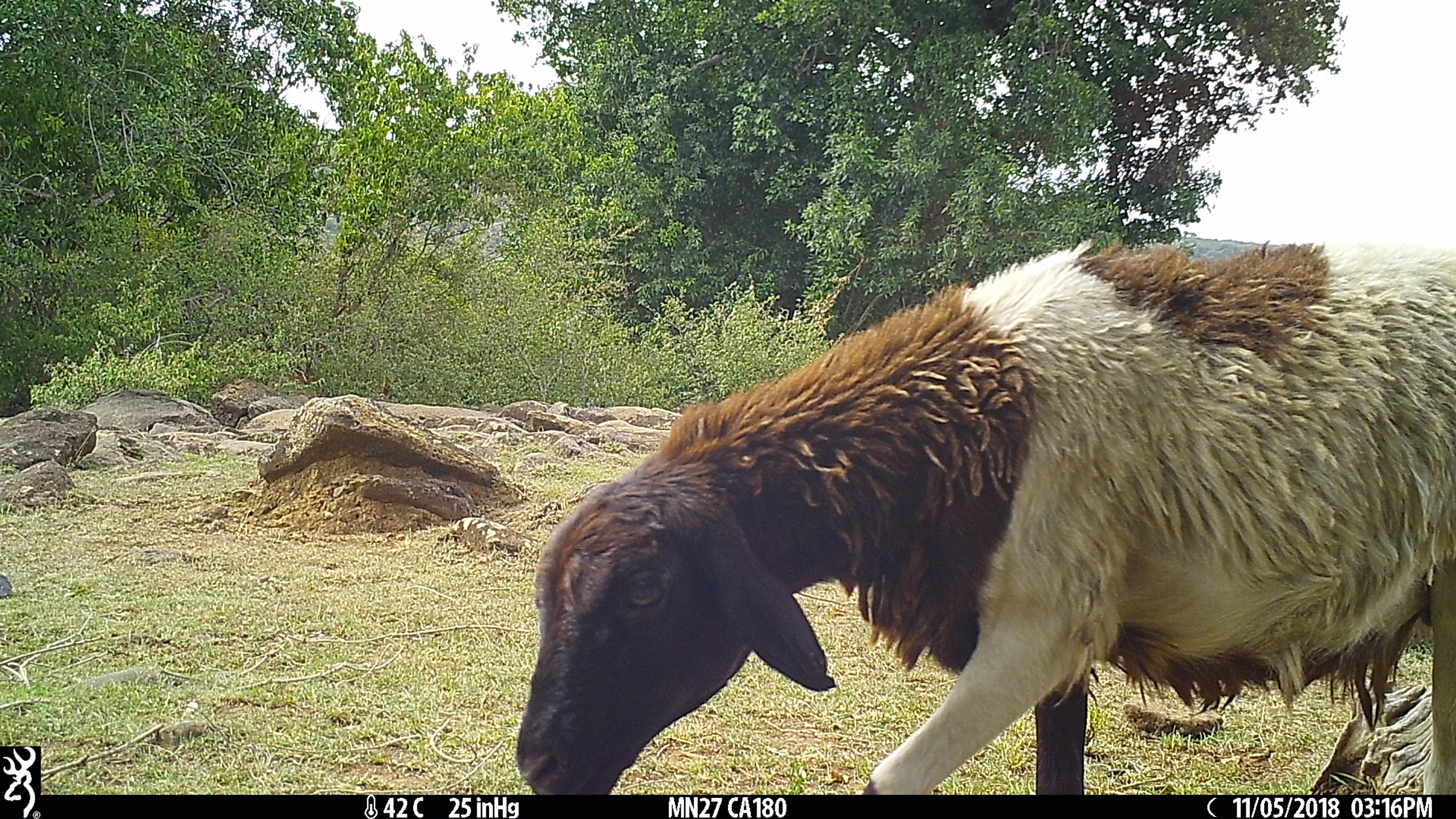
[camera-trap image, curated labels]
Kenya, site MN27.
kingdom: Animalia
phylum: Chordata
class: Mammalia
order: Artiodactyla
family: Bovidae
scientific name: Bovidae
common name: sheep or goat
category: shoat